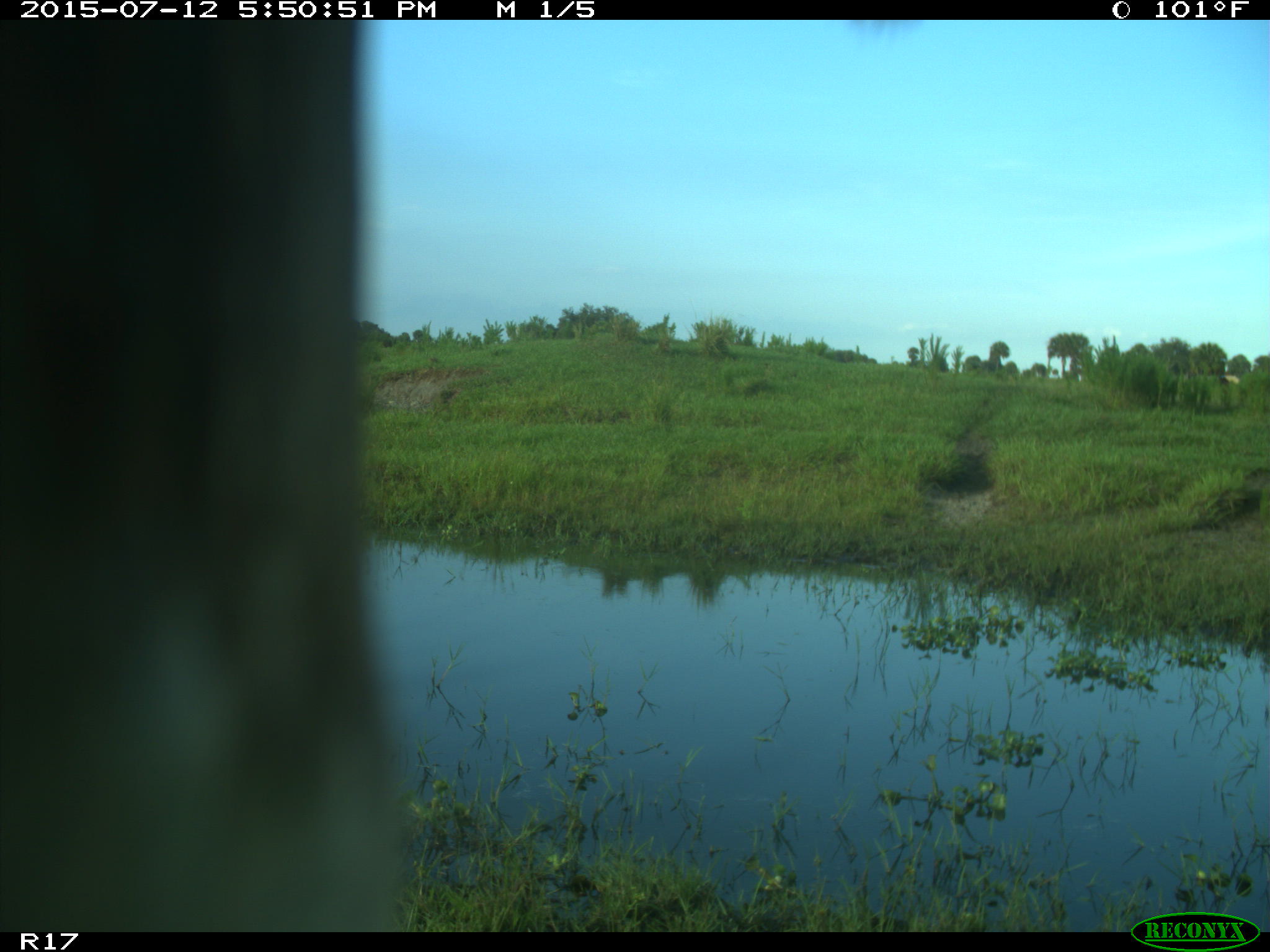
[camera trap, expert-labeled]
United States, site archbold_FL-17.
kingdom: Animalia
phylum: Chordata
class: Mammalia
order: Artiodactyla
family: Bovidae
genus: Bos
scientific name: Bos taurus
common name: domestic cow